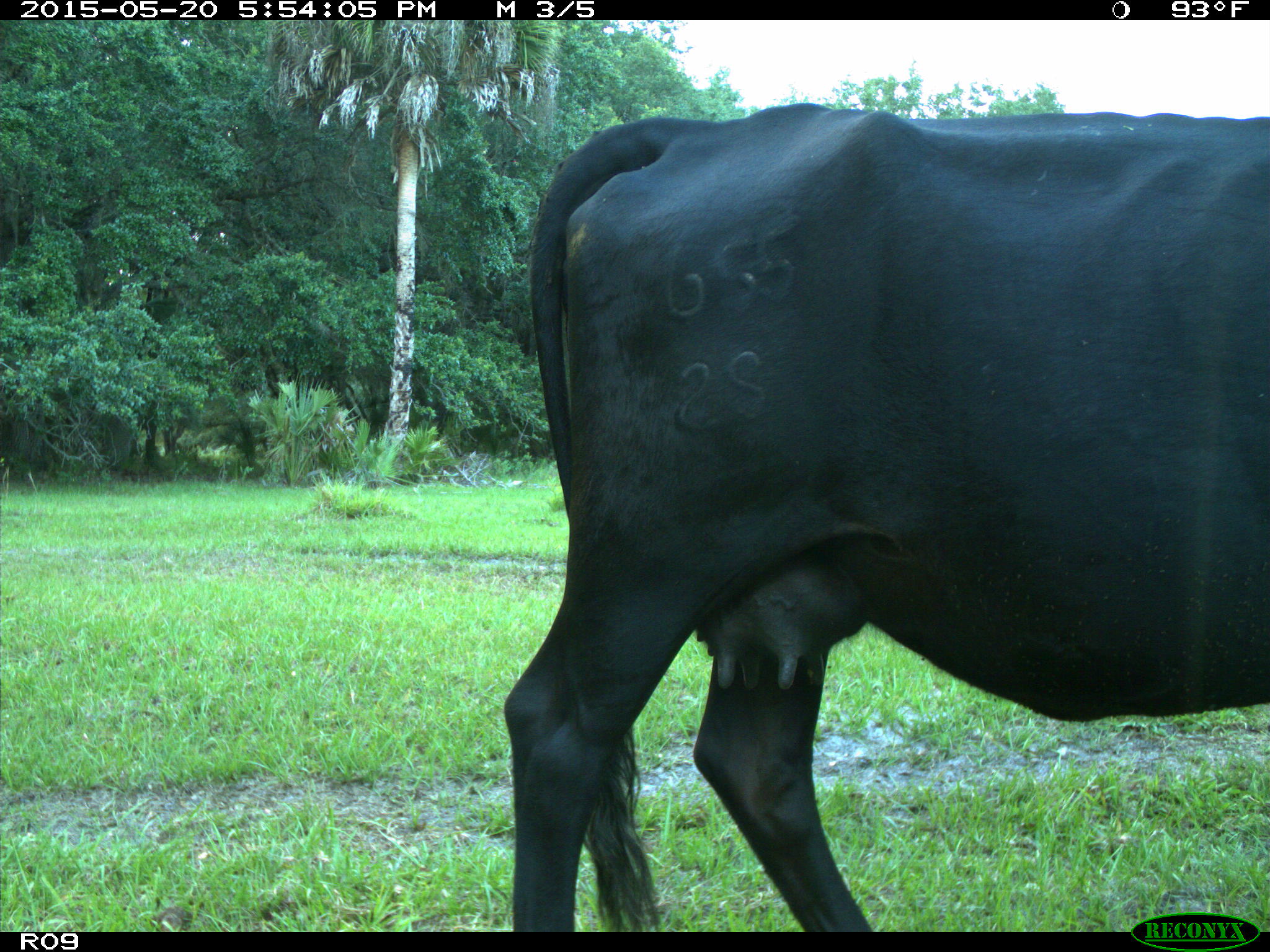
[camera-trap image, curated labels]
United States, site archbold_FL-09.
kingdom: Animalia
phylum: Chordata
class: Mammalia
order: Artiodactyla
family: Bovidae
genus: Bos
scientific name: Bos taurus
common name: domestic cow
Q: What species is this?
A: Bos taurus (domestic cow).